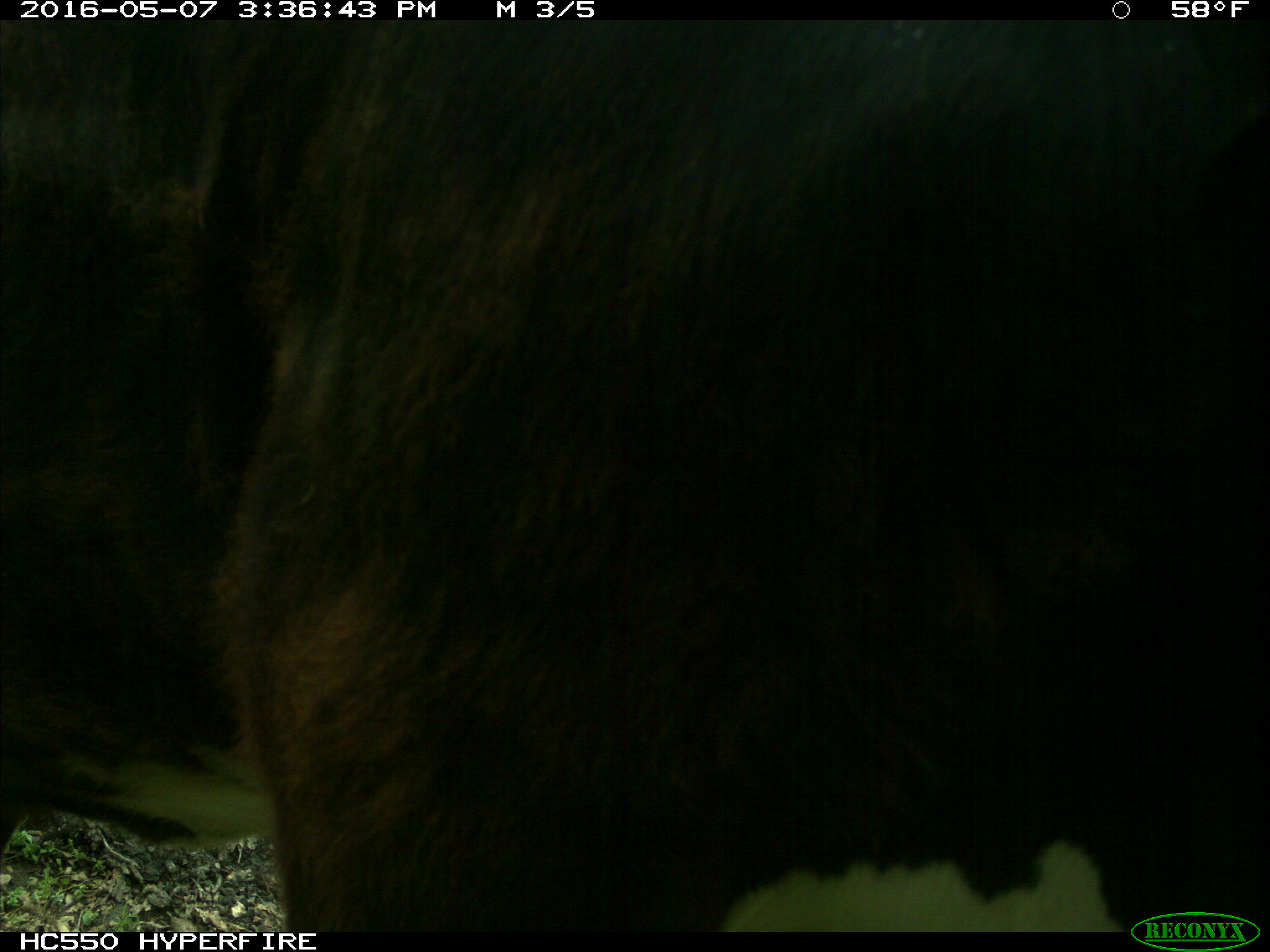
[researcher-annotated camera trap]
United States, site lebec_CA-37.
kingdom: Animalia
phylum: Chordata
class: Mammalia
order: Artiodactyla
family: Bovidae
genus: Bos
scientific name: Bos taurus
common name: domestic cow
Bos taurus (domestic cow).